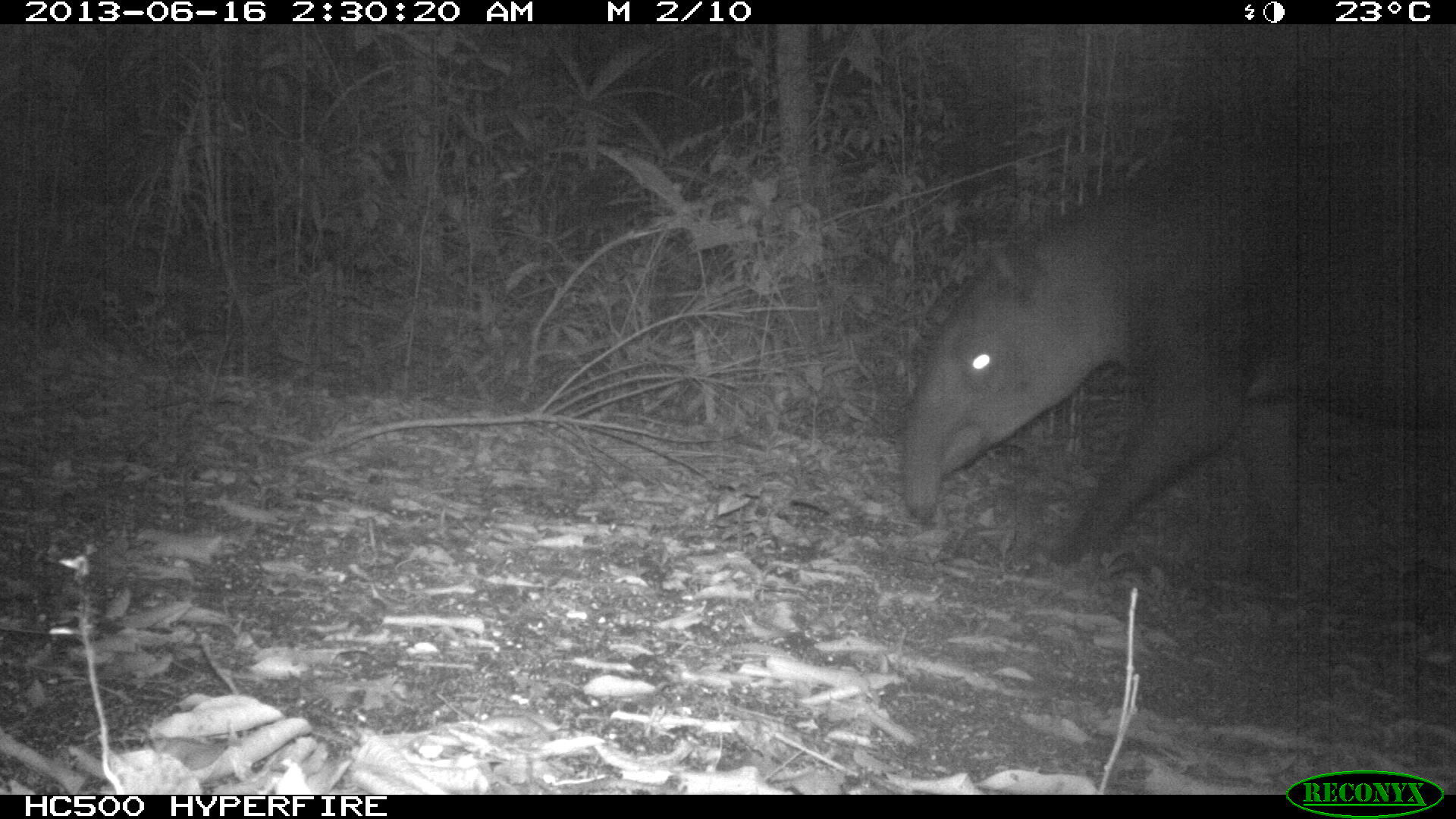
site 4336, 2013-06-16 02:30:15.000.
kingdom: Animalia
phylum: Chordata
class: Mammalia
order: Perissodactyla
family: Tapiridae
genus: Tapirus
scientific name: Tapirus bairdii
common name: baird's tapir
Tapirus bairdii (baird's tapir), count 1, sex male.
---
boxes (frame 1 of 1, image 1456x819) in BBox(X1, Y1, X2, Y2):
tapirus bairdii: BBox(895, 84, 1456, 568)